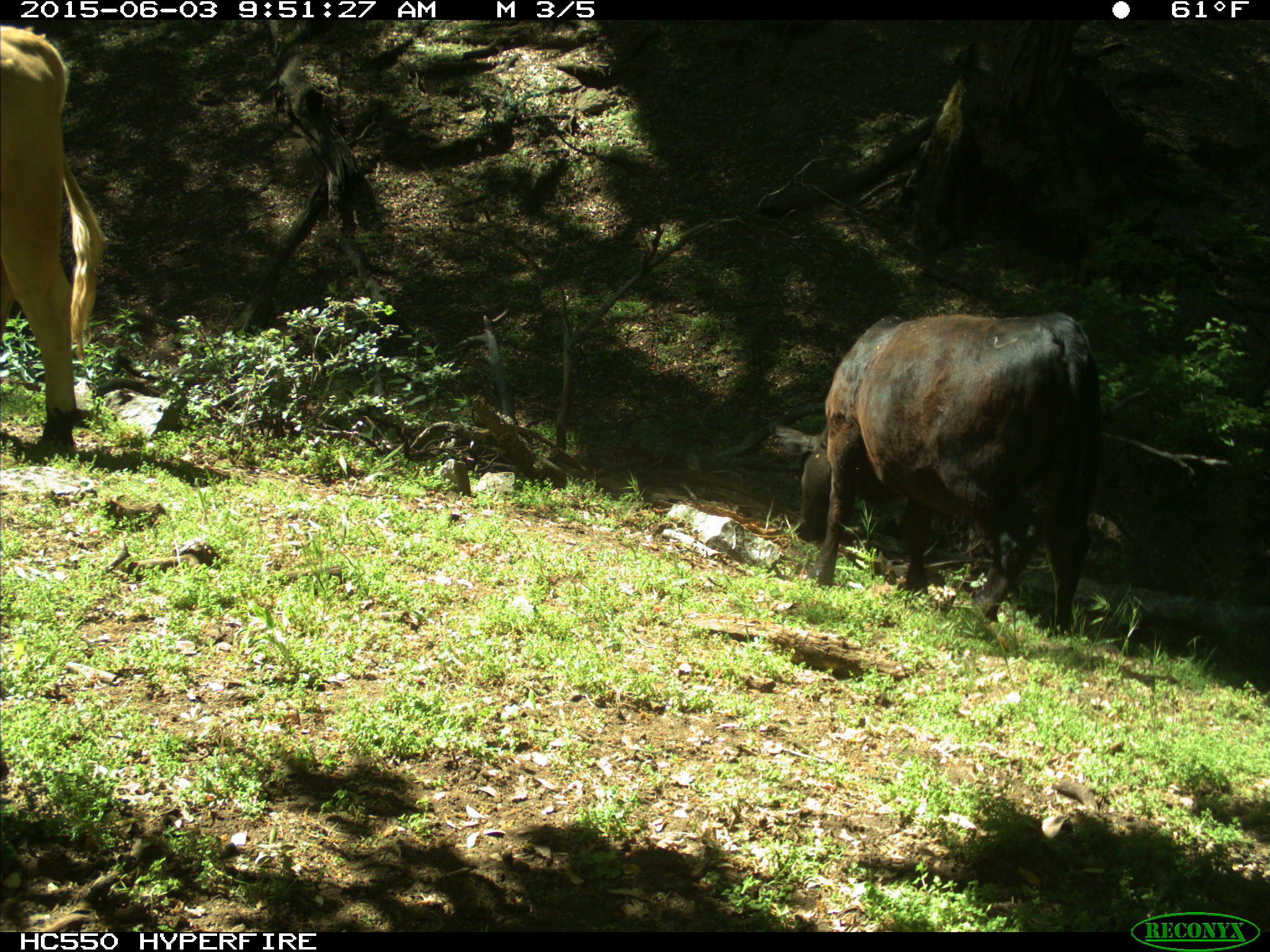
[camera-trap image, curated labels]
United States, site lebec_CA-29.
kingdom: Animalia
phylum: Chordata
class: Mammalia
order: Artiodactyla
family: Bovidae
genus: Bos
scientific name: Bos taurus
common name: domestic cow